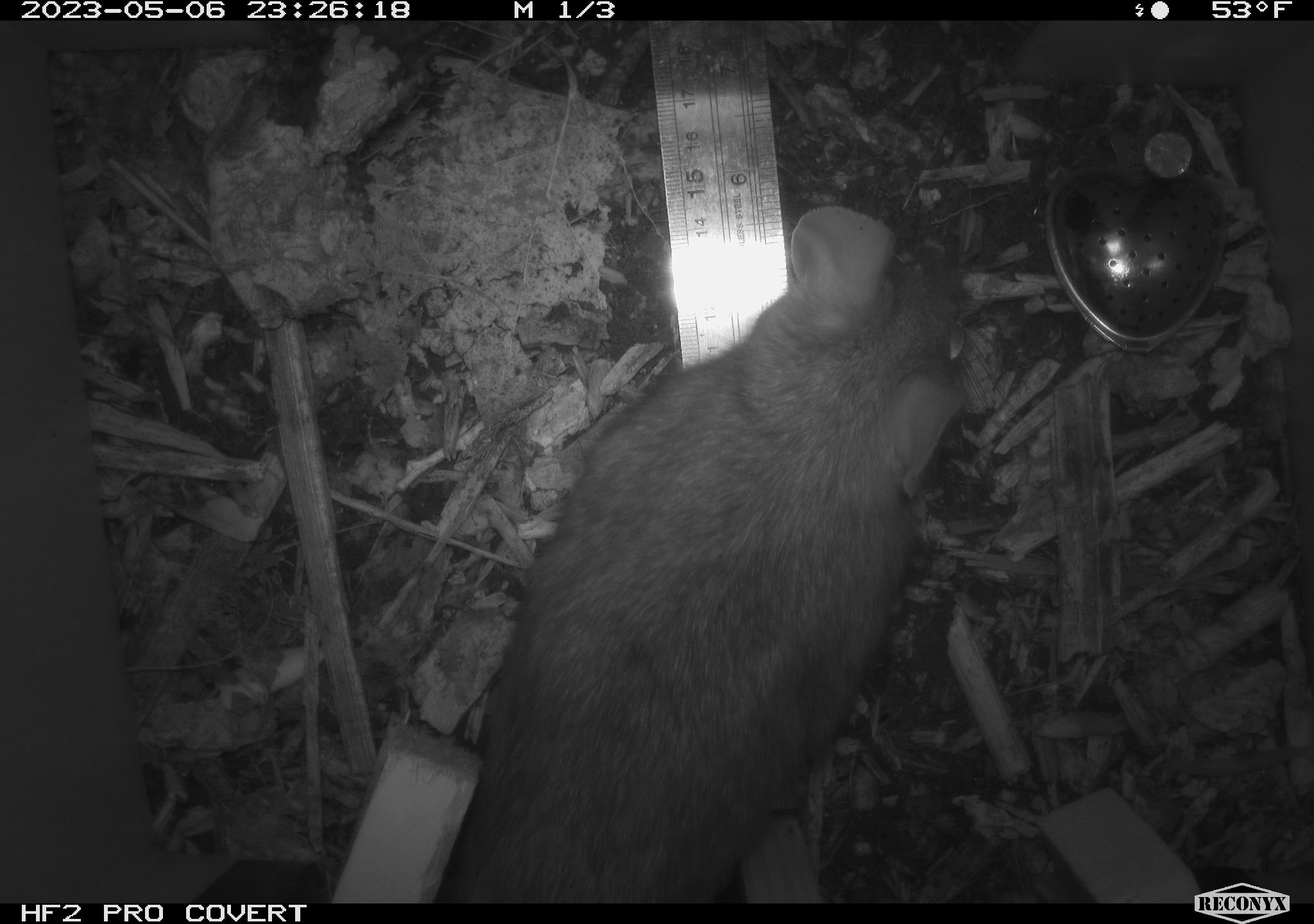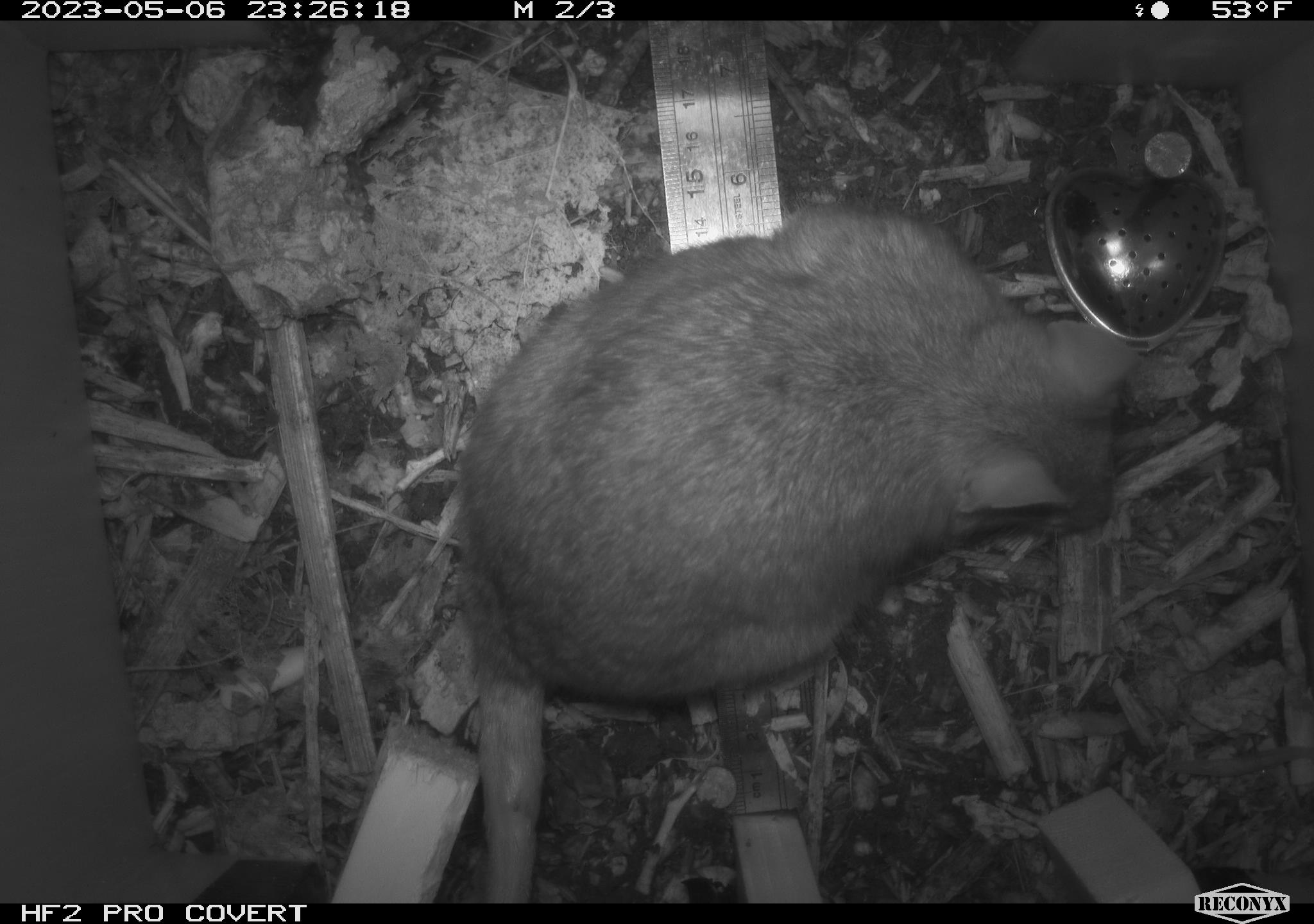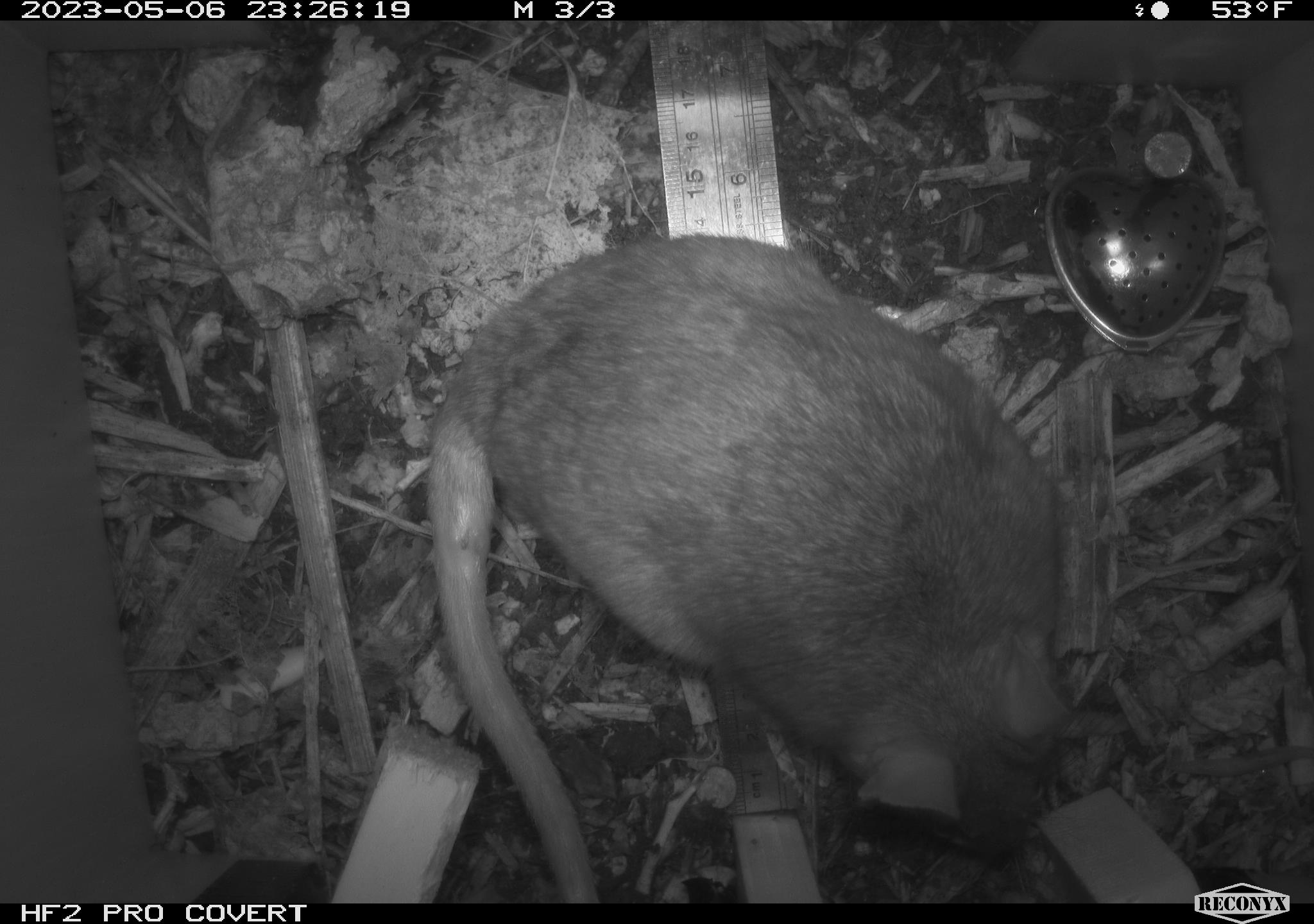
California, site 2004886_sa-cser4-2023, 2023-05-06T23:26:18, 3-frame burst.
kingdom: Animalia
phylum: Chordata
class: Mammalia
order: Rodentia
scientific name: Rodentia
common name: mouse species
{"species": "mouse species (Rodentia)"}